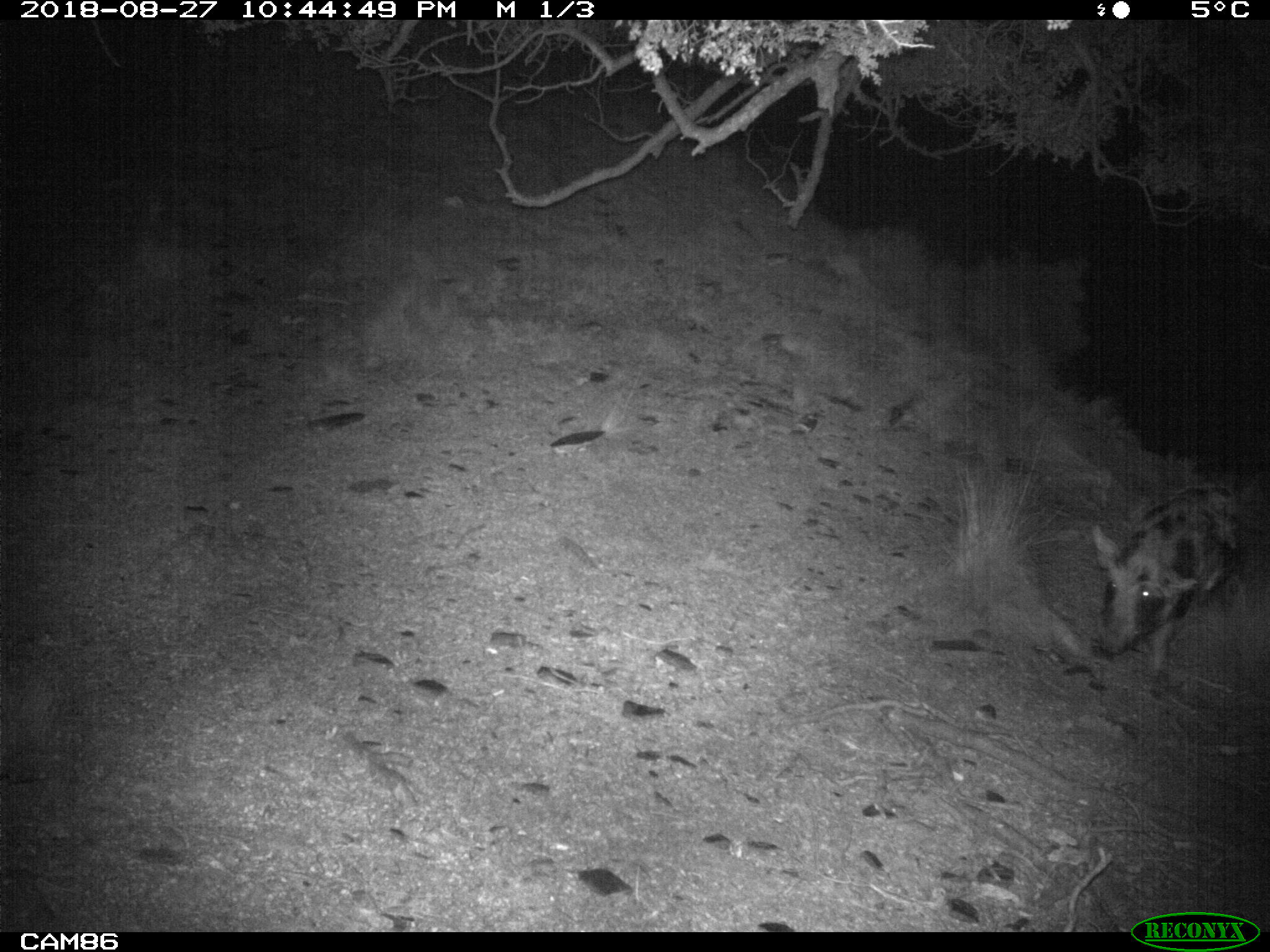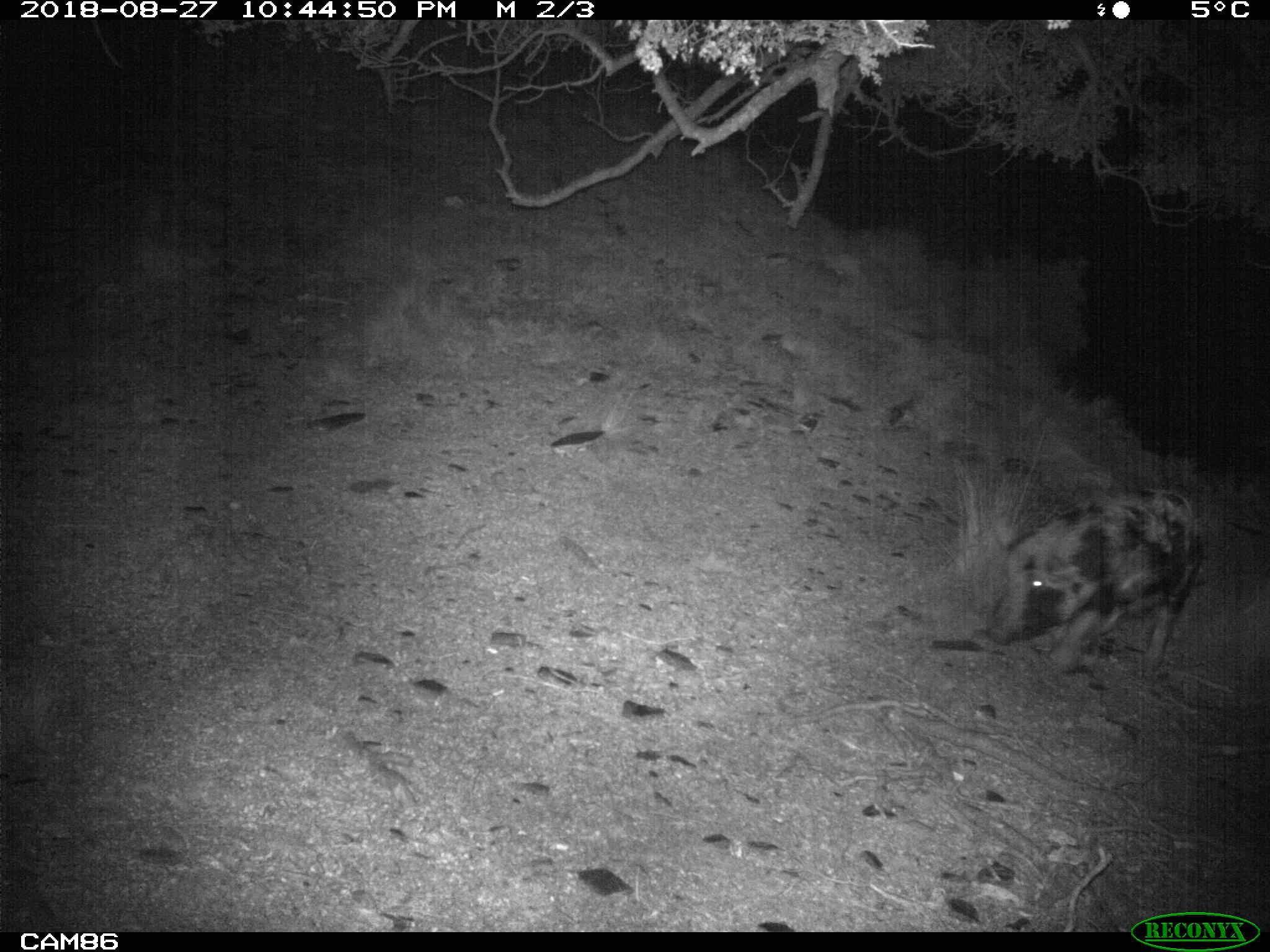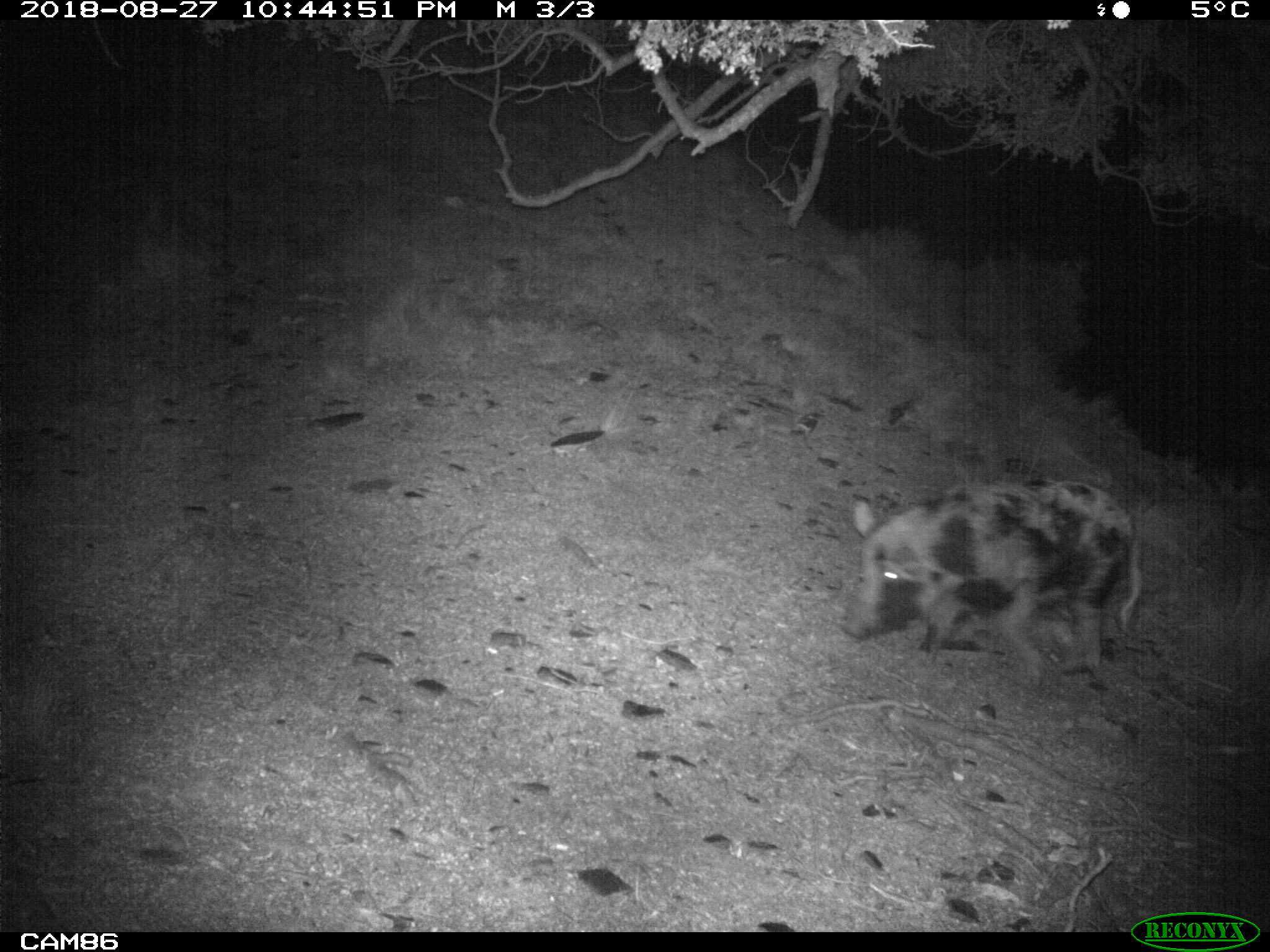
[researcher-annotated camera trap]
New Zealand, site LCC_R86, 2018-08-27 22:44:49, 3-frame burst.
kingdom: Animalia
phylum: Chordata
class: Mammalia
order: Artiodactyla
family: Suidae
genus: Sus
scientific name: Sus scrofa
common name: pig